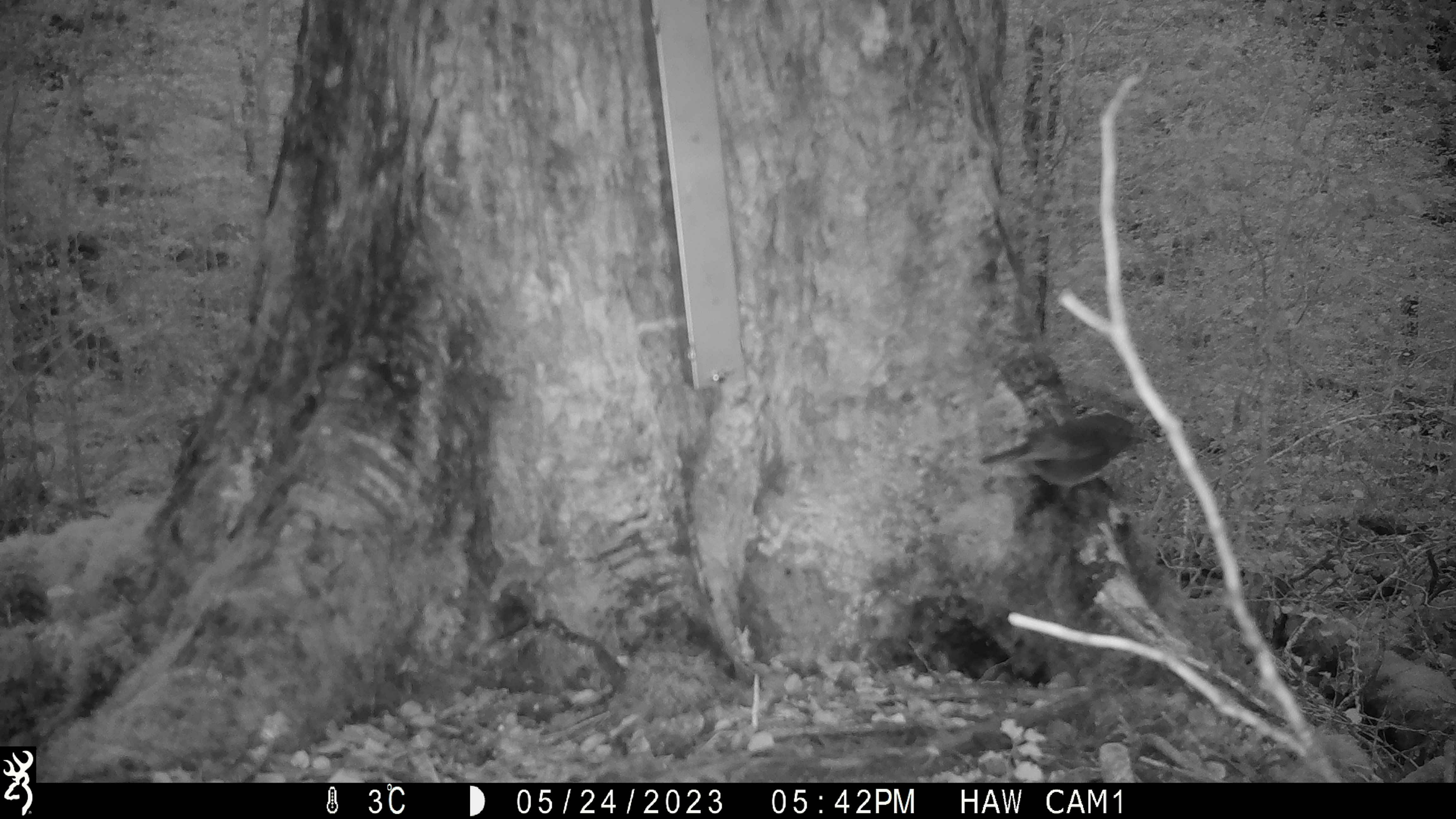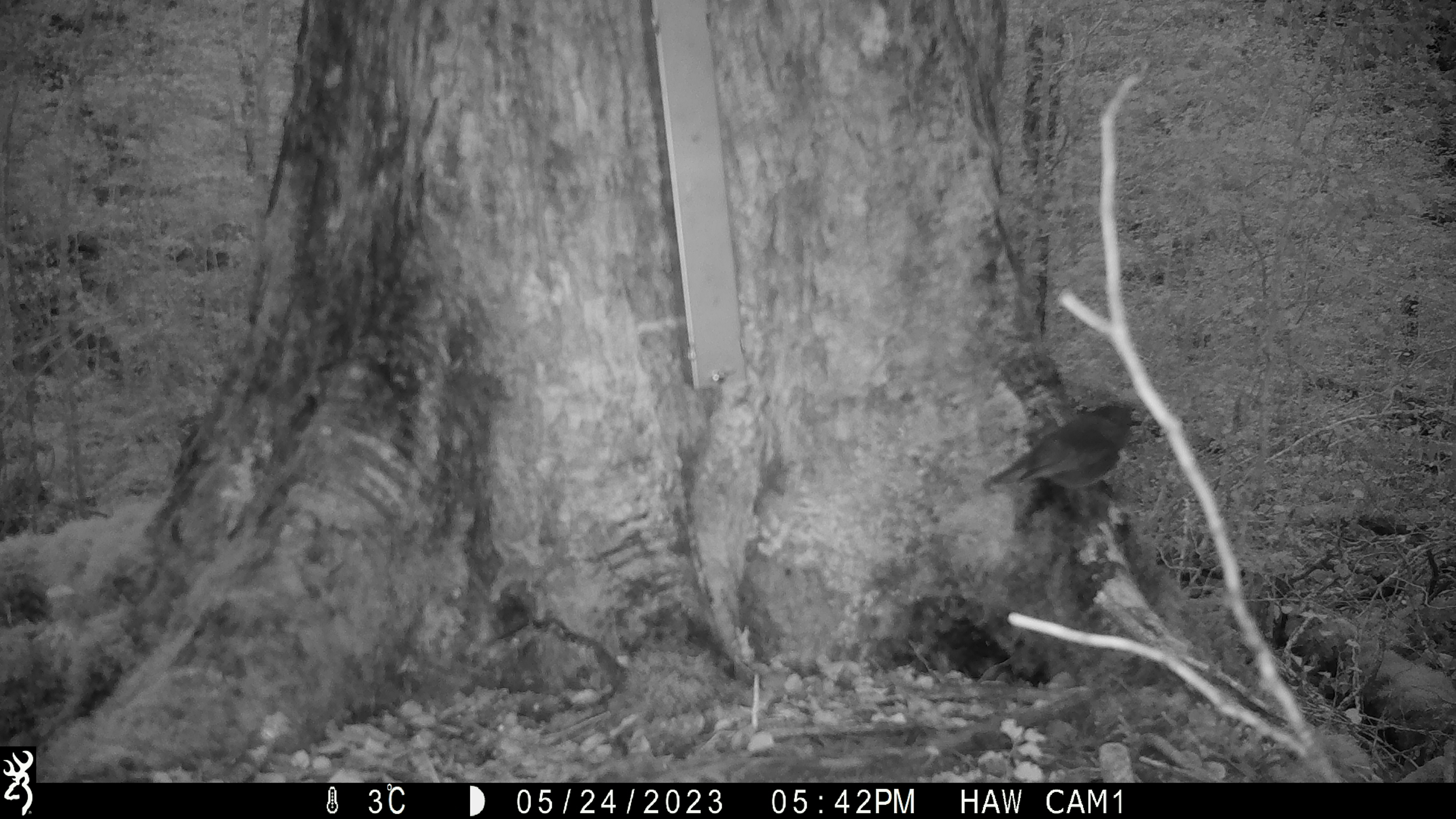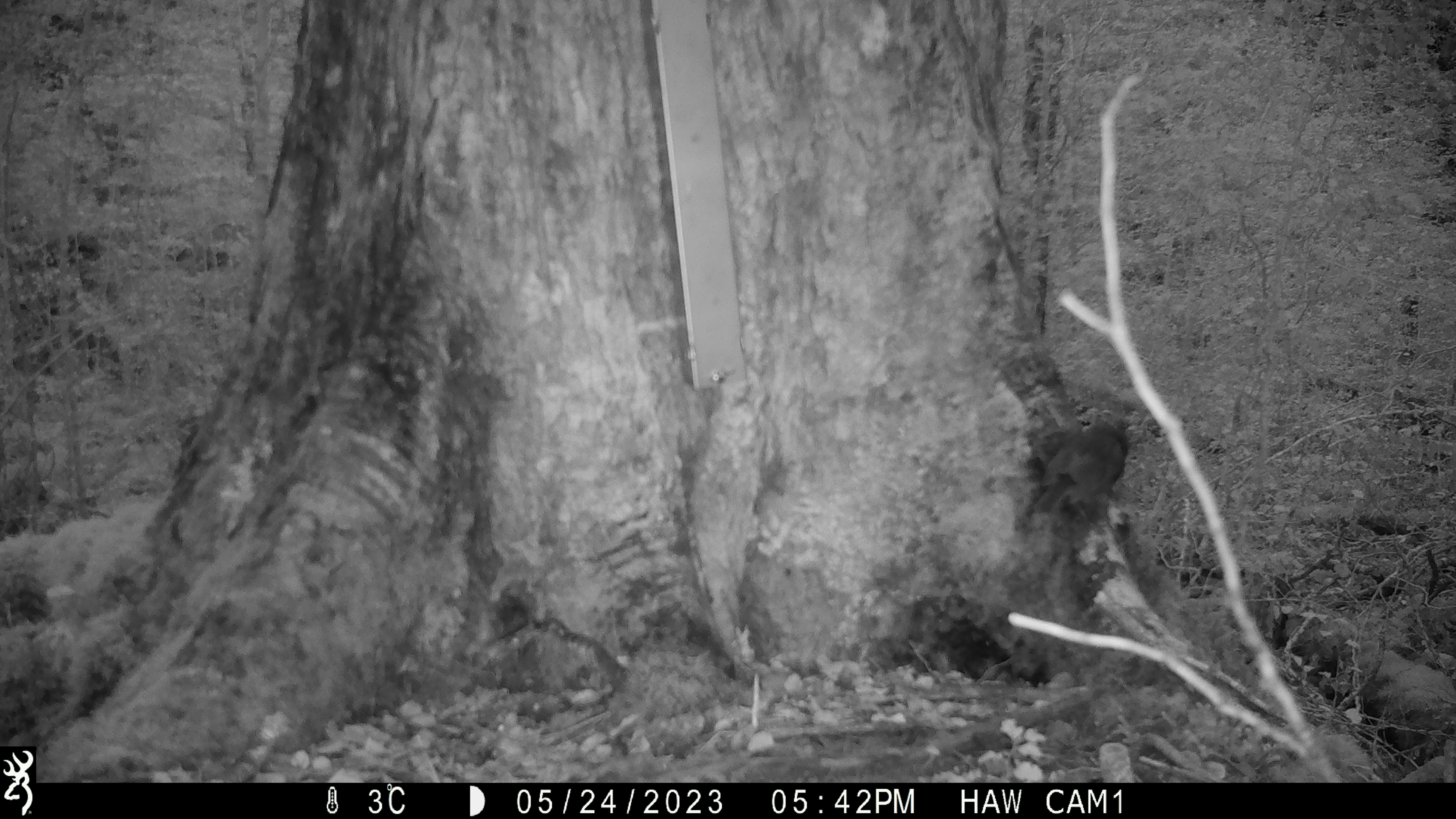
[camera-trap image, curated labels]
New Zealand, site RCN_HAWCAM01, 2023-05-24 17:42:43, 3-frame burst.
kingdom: Animalia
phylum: Chordata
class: Aves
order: Passeriformes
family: Petroicidae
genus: Petroica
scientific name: Petroica australis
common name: new zealand robin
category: robin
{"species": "robin (new zealand robin) (Petroica australis)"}